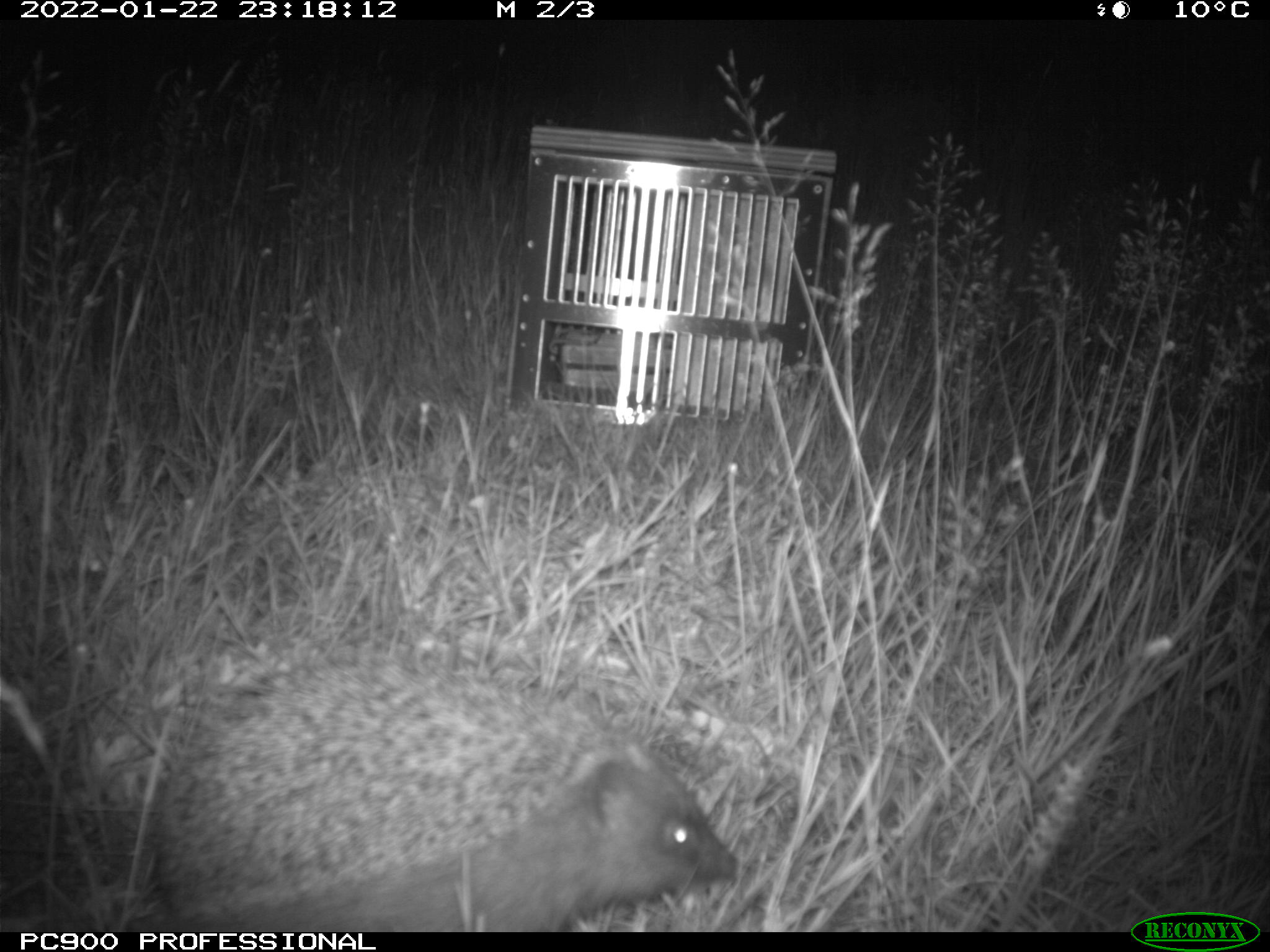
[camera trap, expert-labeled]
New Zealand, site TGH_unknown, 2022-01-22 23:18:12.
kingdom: Animalia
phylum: Chordata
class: Mammalia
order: Eulipotyphla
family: Erinaceidae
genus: Erinaceus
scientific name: Erinaceus europaeus europaeus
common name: european hedgehog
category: hedgehog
Hedgehog (european hedgehog) (Erinaceus europaeus europaeus).